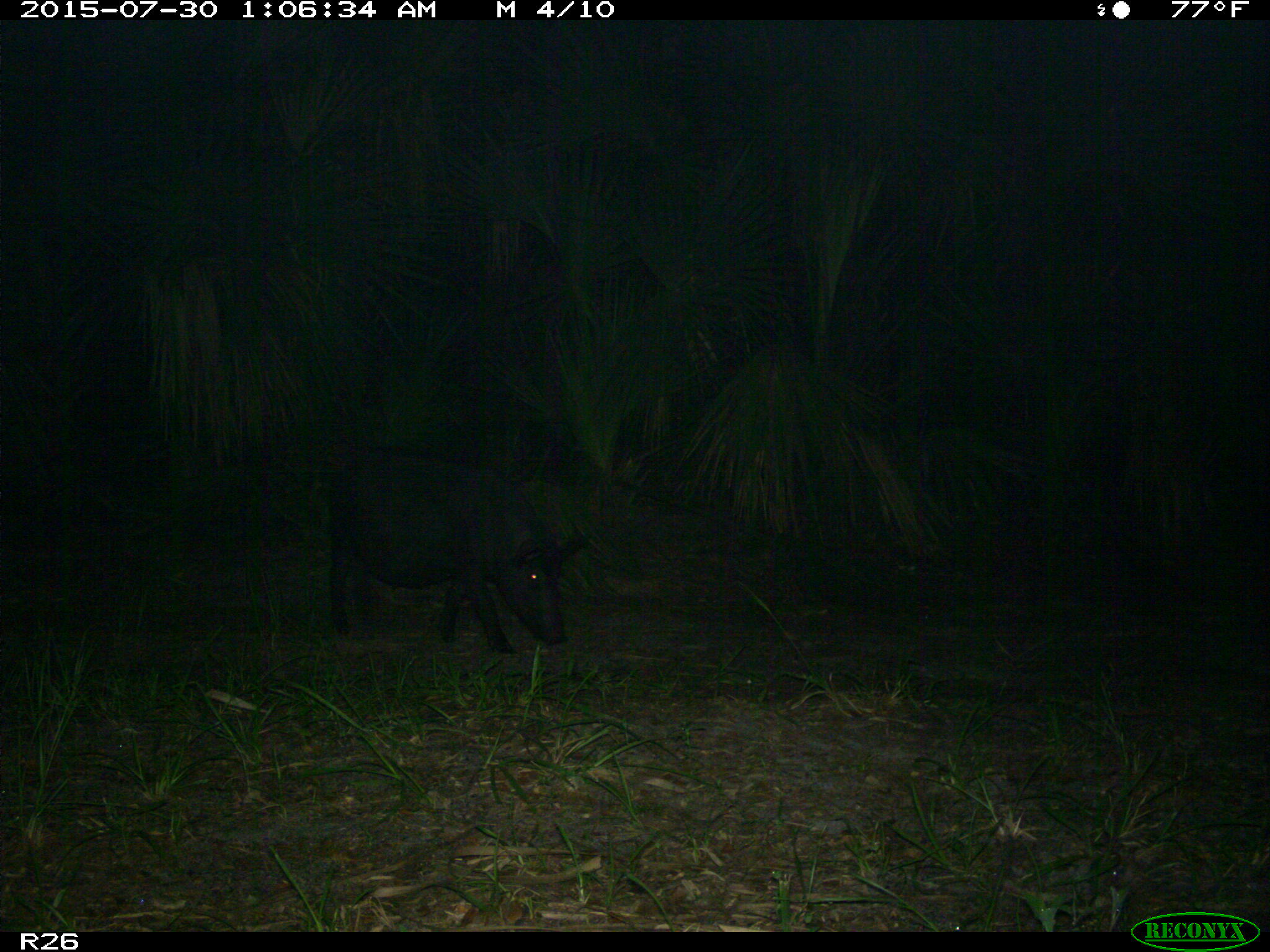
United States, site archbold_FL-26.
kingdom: Animalia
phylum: Chordata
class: Mammalia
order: Artiodactyla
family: Suidae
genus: Sus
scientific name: Sus scrofa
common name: wild boar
Sus scrofa (wild boar).